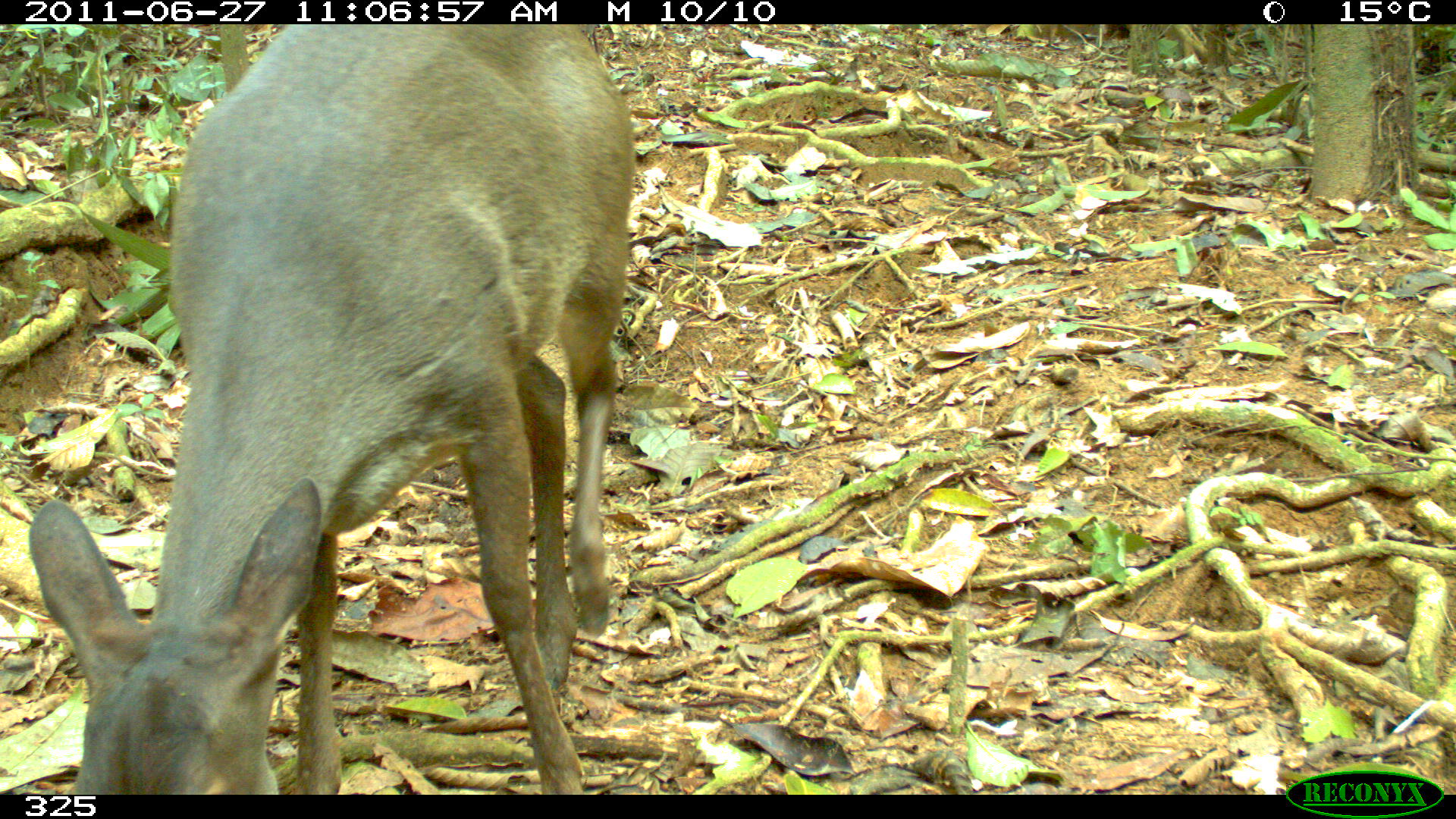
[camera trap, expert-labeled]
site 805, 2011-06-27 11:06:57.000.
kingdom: Animalia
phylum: Chordata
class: Mammalia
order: Artiodactyla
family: Cervidae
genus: Mazama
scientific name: Mazama gouazoubira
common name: gray brocket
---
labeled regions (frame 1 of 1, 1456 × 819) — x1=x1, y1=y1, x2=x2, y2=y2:
mazama gouazoubira: x1=22, y1=20, x2=635, y2=791